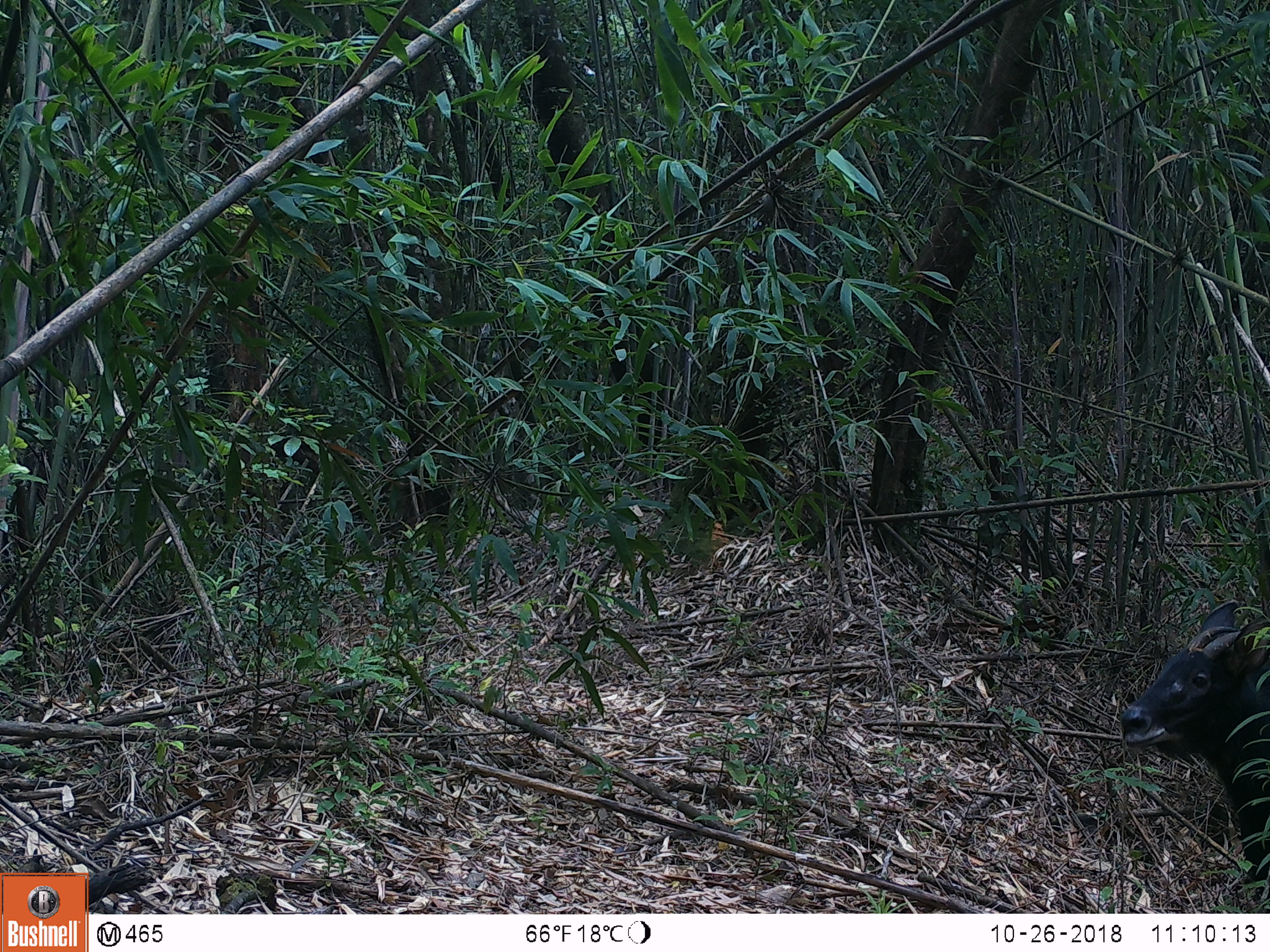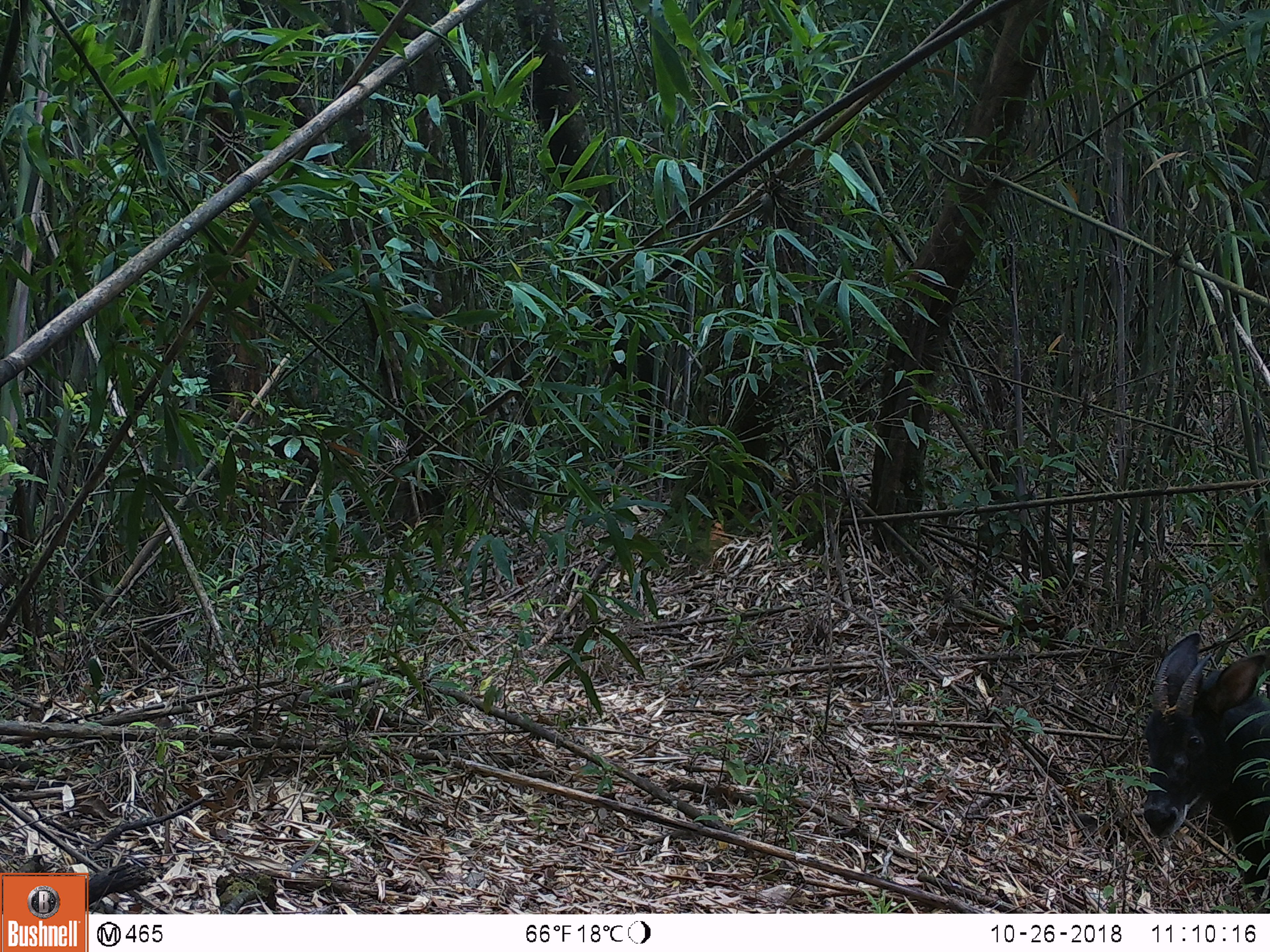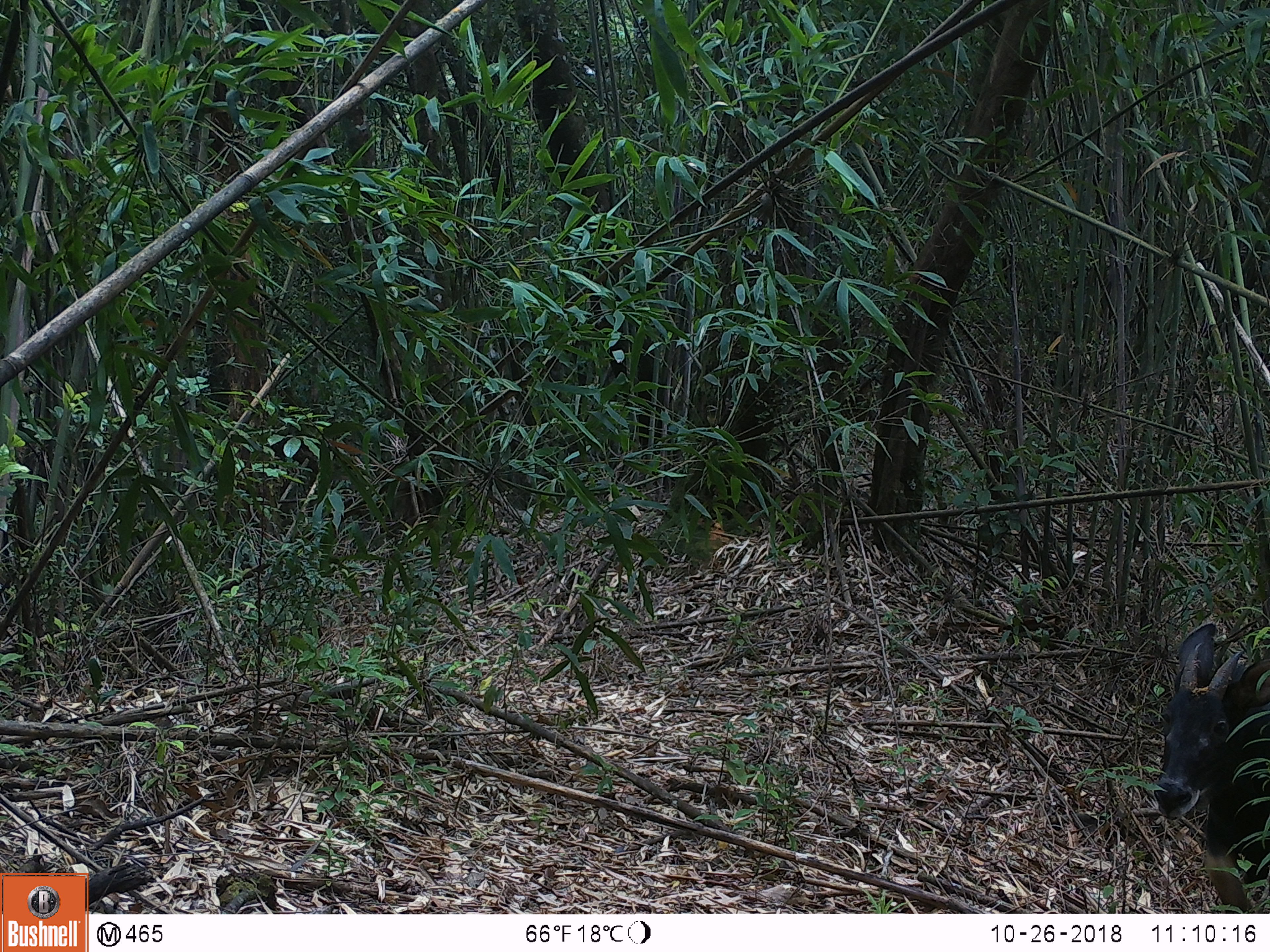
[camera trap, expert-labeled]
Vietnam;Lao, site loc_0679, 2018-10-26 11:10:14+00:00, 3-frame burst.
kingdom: Animalia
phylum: Chordata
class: Mammalia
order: Artiodactyla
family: Bovidae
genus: Capricornis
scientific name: Capricornis sumatraensis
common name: chinese serow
Chinese serow (Capricornis sumatraensis). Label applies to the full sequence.